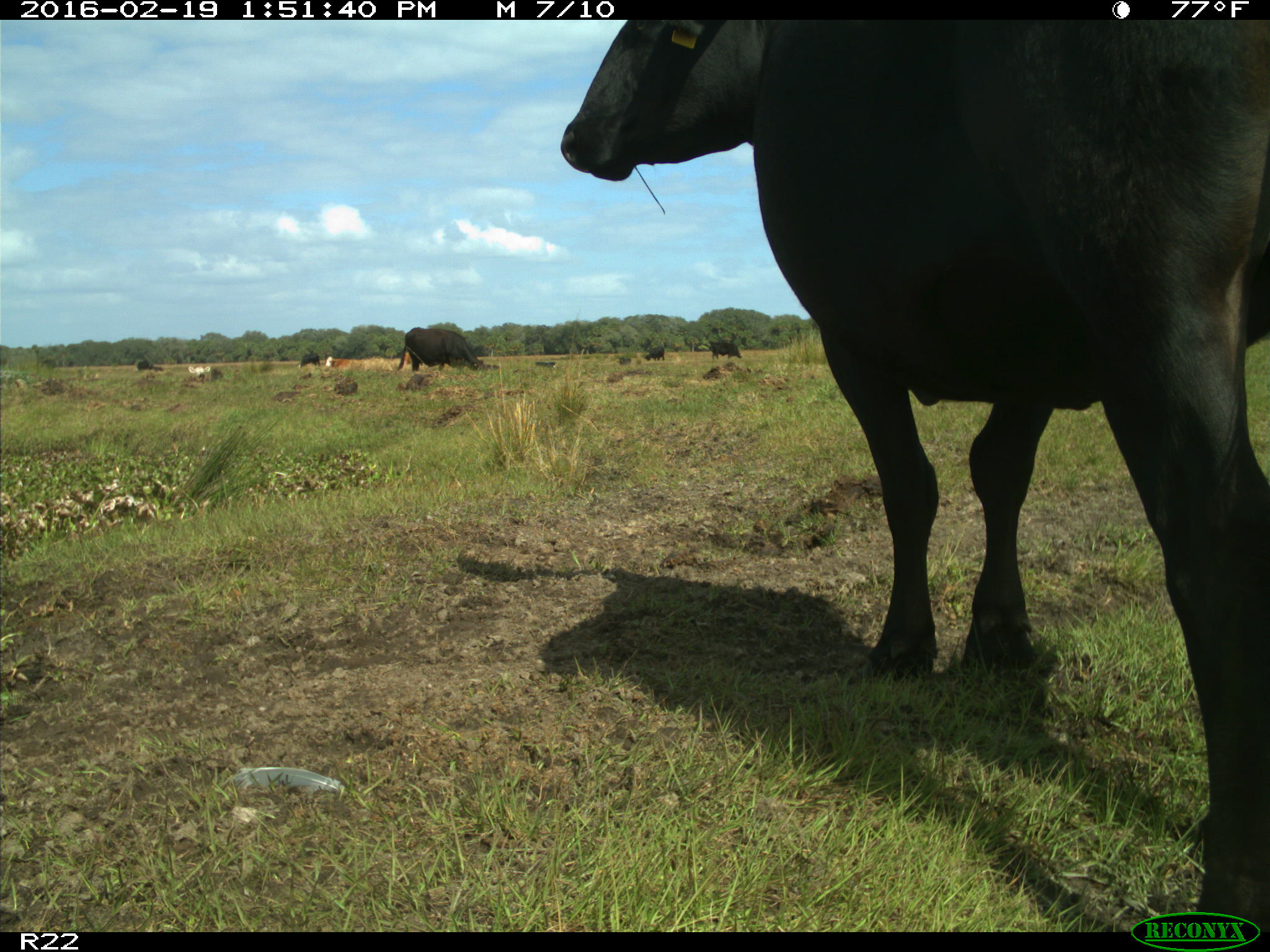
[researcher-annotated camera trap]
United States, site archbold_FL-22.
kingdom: Animalia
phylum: Chordata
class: Mammalia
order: Artiodactyla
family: Bovidae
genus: Bos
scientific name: Bos taurus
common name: domestic cow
Bos taurus (domestic cow).